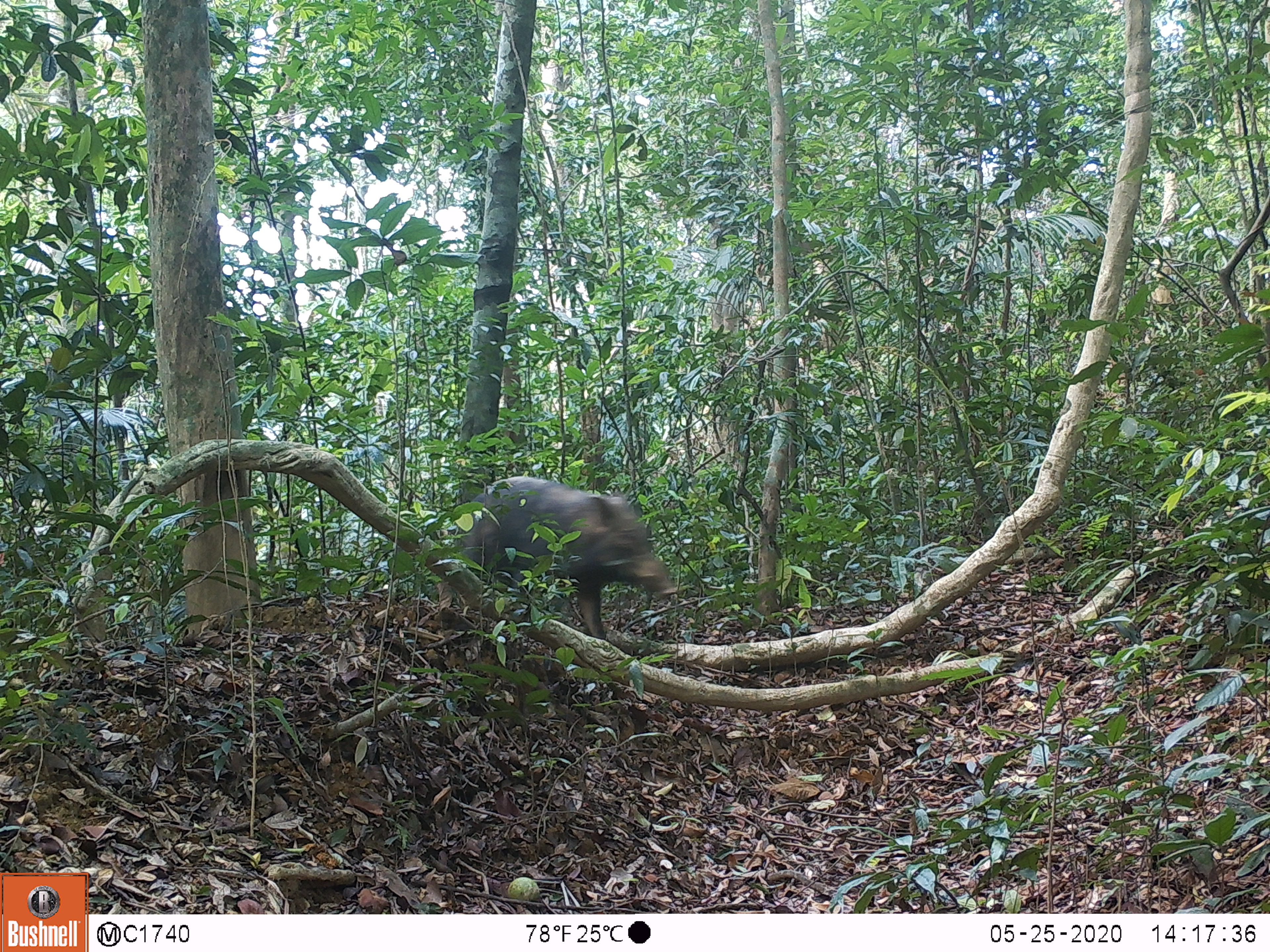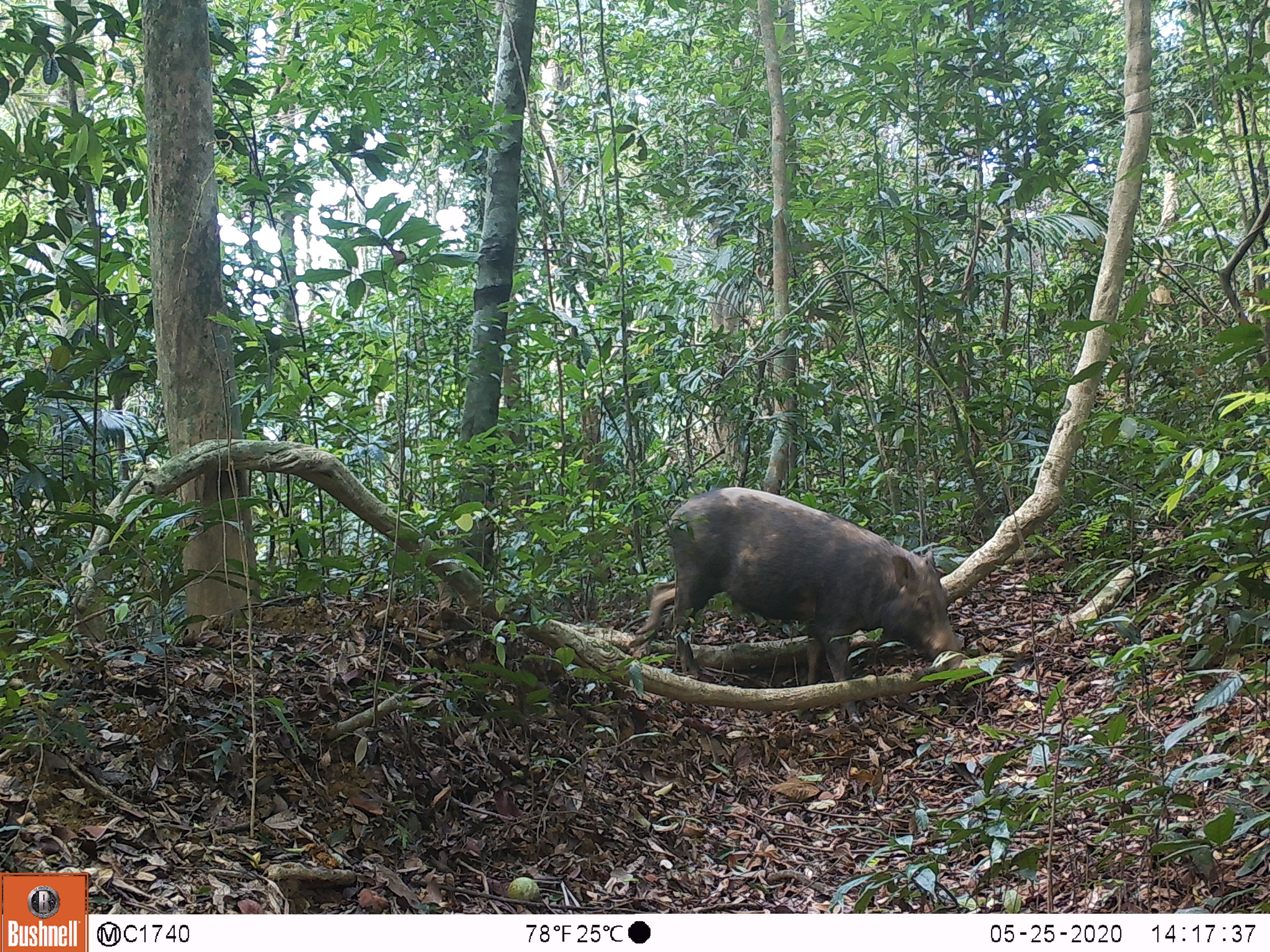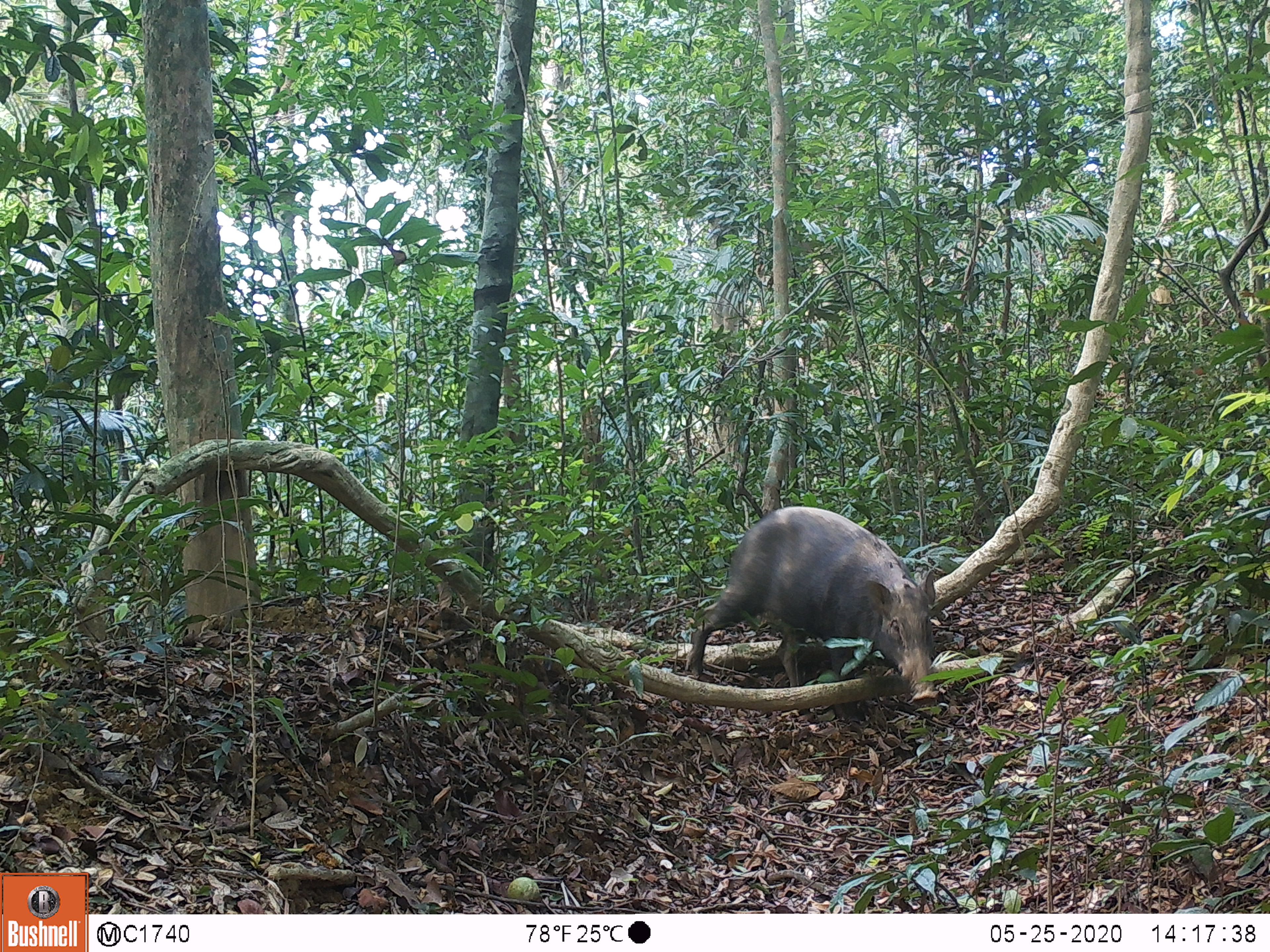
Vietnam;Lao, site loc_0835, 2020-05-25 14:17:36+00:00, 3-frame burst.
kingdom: Animalia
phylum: Chordata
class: Mammalia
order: Artiodactyla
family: Suidae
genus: Sus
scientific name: Sus scrofa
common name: eurasian wild pig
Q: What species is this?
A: Eurasian wild pig (Sus scrofa).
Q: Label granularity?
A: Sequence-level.